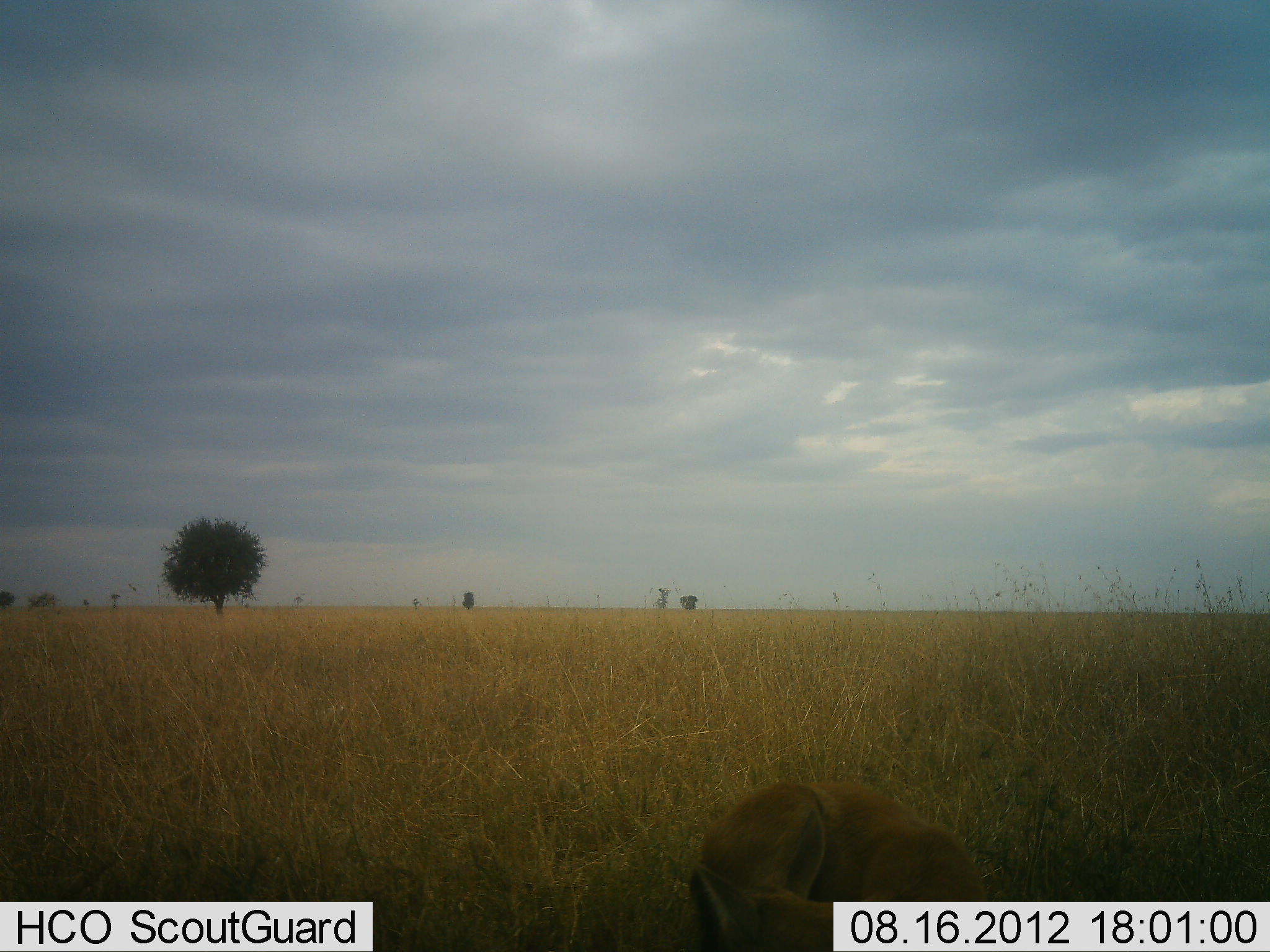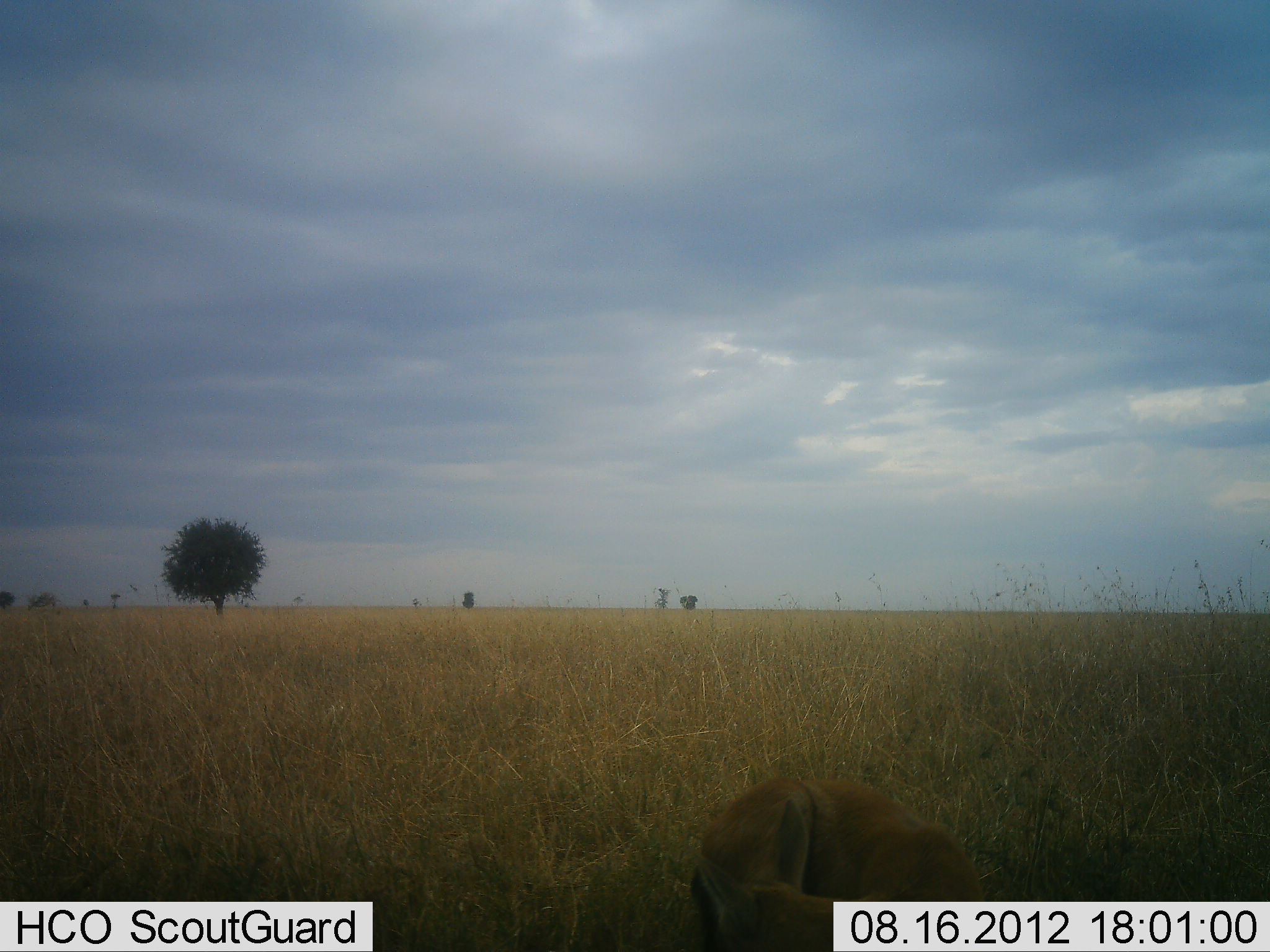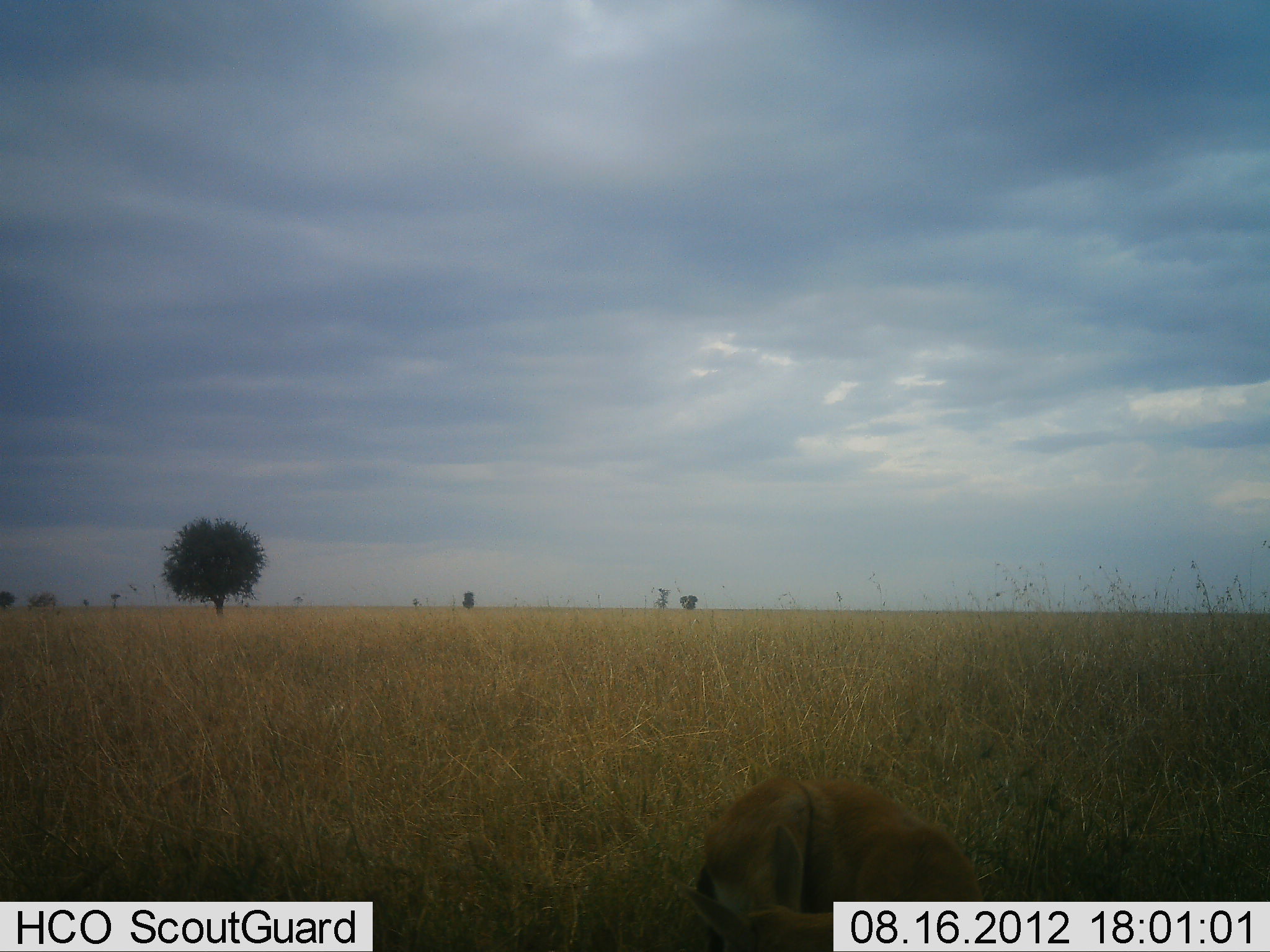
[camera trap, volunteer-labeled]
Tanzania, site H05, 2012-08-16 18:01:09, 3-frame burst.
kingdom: Animalia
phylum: Chordata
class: Mammalia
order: Carnivora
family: Felidae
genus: Panthera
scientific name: Panthera leo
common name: lion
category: lionfemale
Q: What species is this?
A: Lionfemale (lion) (Panthera leo).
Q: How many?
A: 1.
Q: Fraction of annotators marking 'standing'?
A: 0%.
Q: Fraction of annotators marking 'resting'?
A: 75%.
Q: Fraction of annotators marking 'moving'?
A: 25%.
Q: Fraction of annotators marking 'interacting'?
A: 0%.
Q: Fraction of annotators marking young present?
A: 0%.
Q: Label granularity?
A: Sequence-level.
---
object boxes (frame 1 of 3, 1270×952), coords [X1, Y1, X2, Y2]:
animal: [683, 780, 991, 952]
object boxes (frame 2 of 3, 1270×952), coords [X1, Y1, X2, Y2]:
animal: [686, 777, 988, 952]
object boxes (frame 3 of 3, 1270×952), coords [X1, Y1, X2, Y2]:
animal: [682, 776, 984, 952]